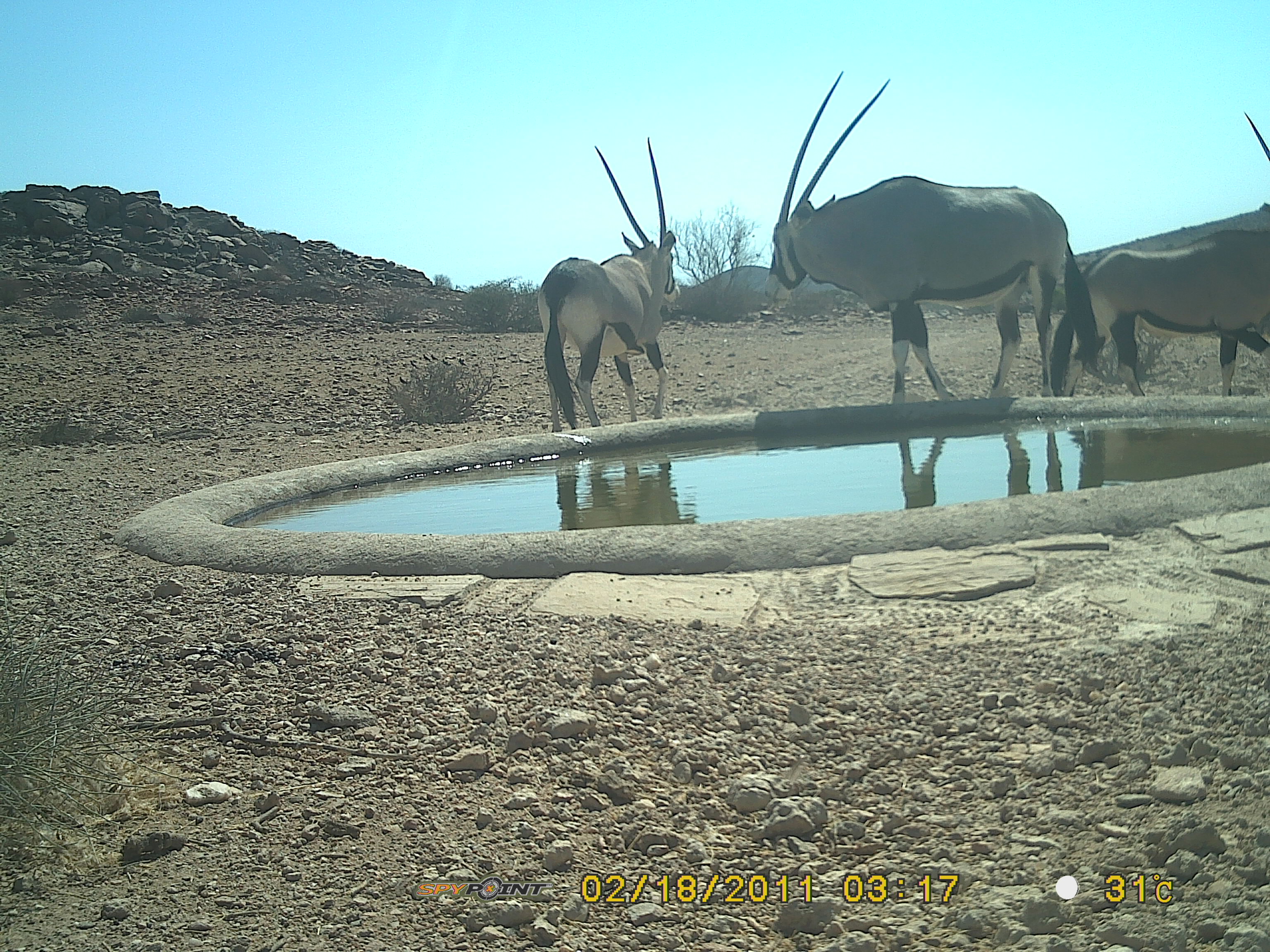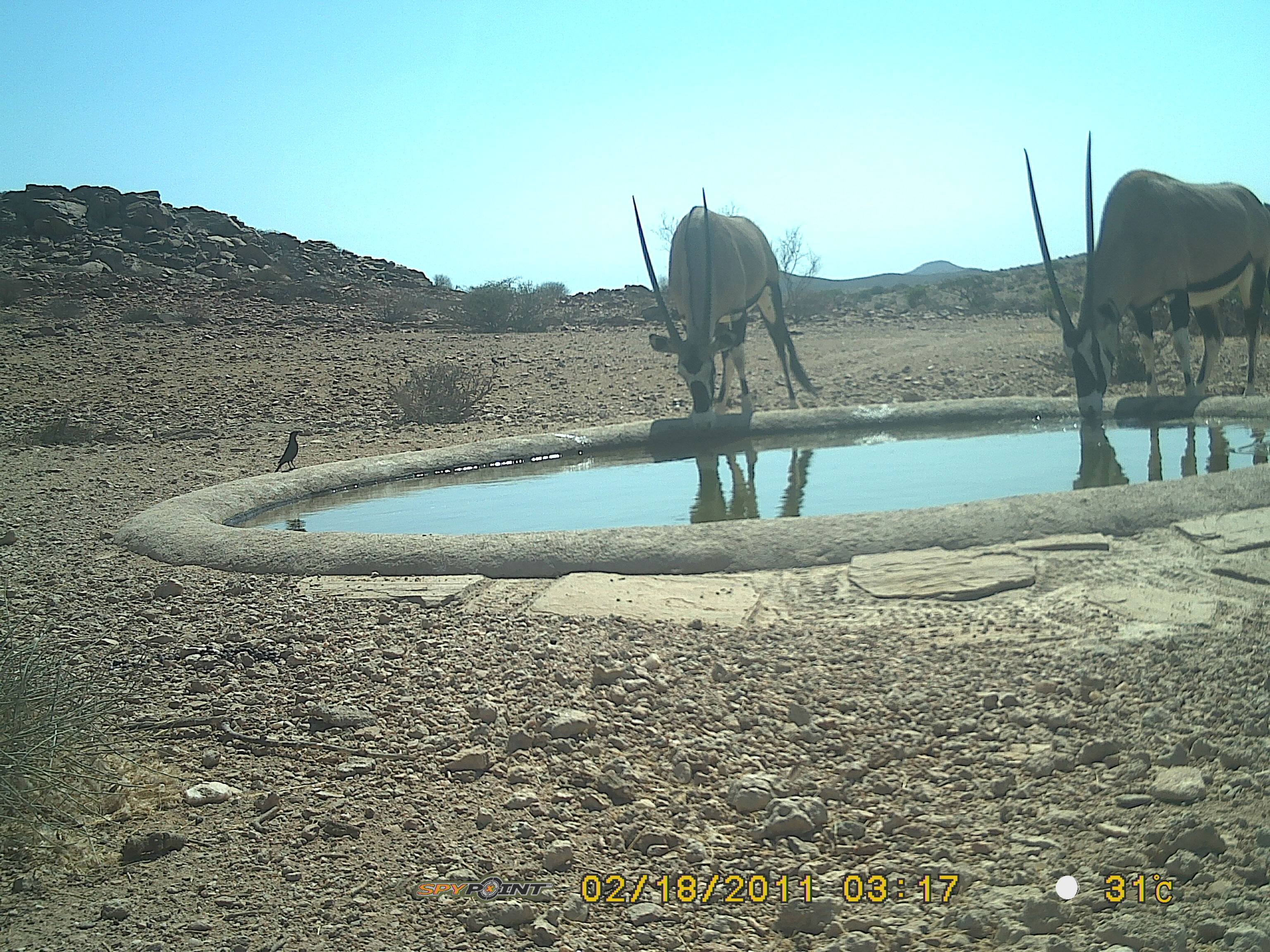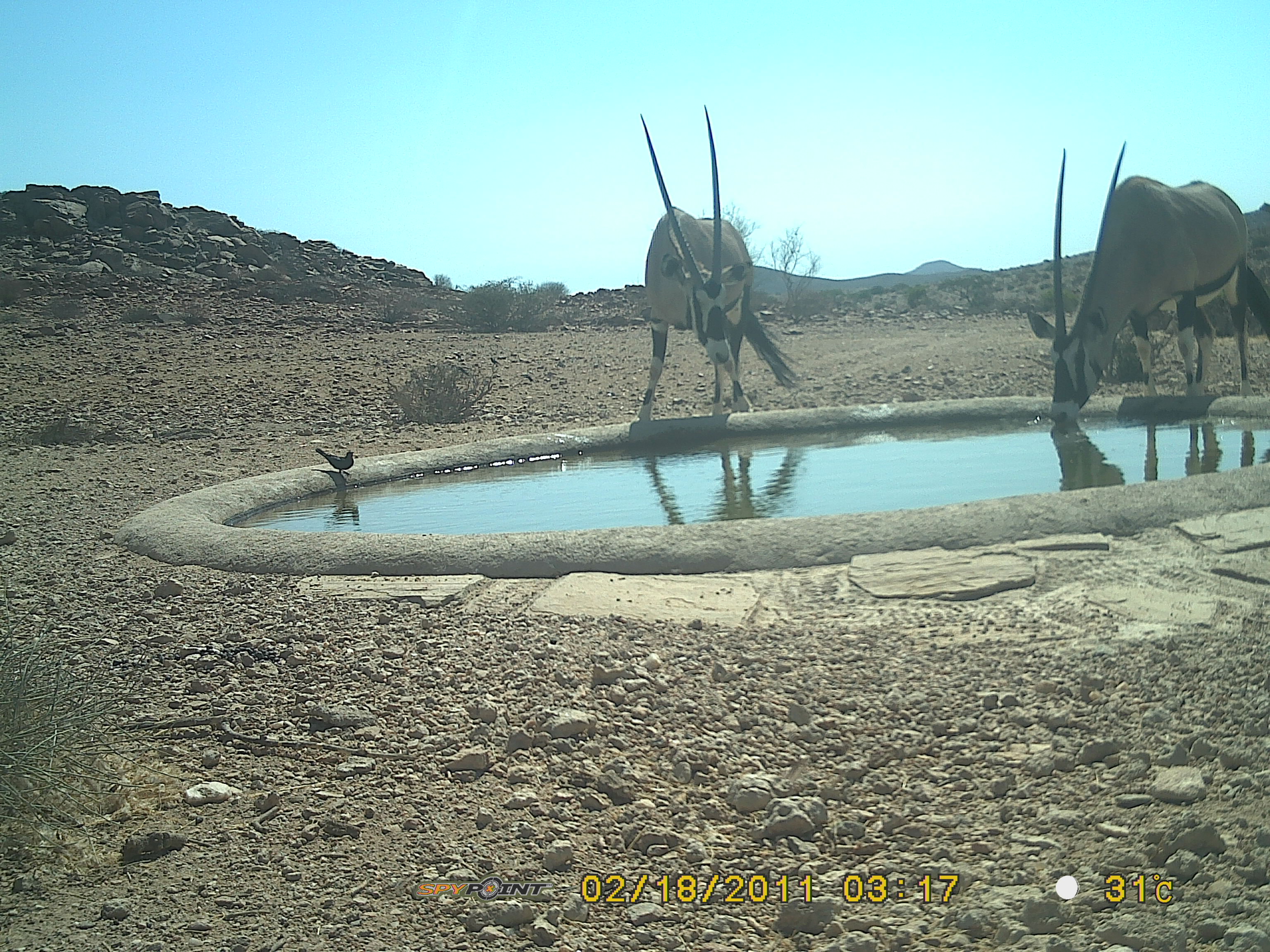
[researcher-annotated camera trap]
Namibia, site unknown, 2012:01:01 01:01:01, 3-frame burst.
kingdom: Animalia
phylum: Chordata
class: Mammalia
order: Artiodactyla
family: Bovidae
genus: Oryx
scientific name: Oryx gazella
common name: gemsbok